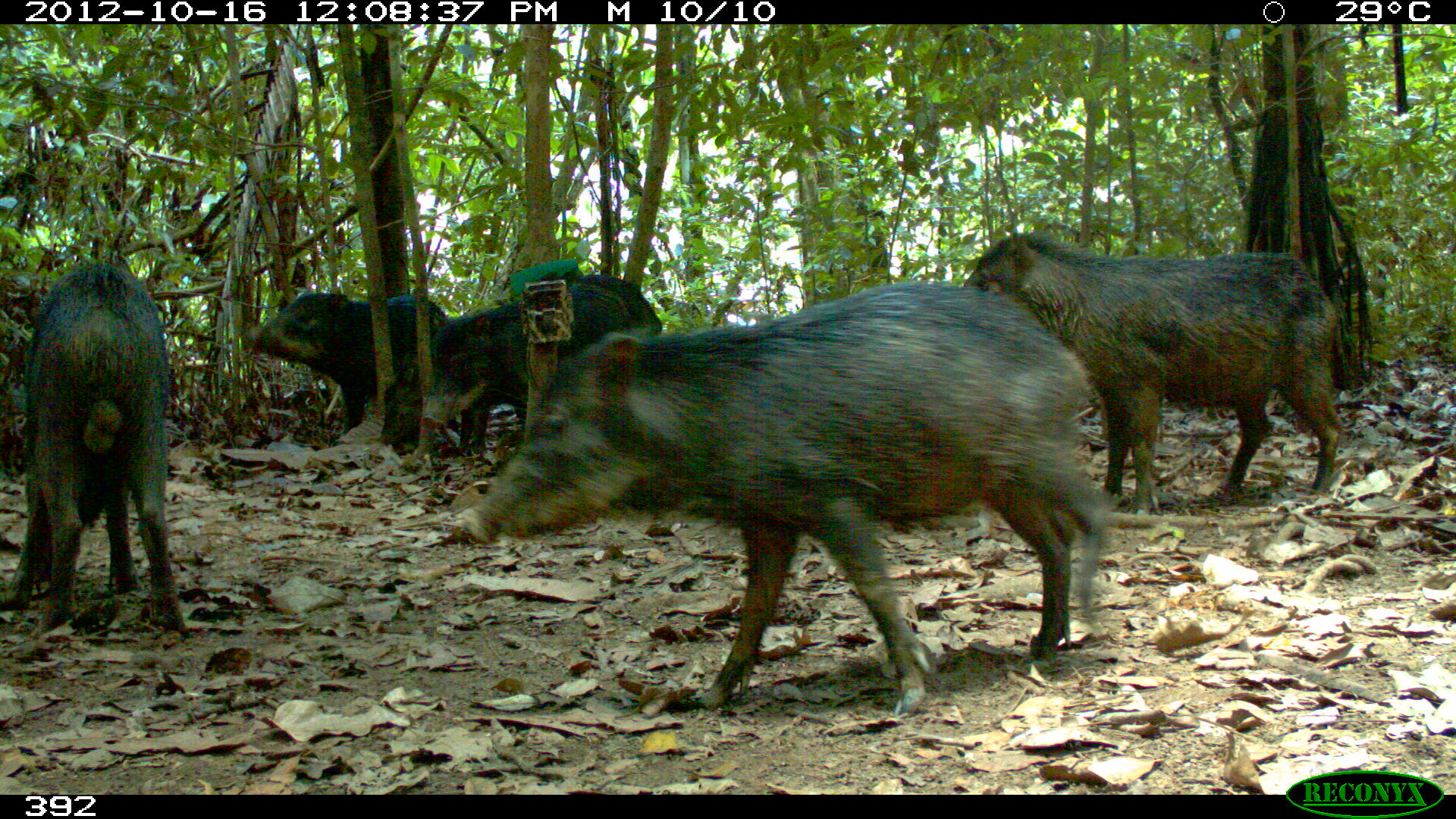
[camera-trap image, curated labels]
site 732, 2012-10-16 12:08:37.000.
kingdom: Animalia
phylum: Chordata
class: Mammalia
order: Artiodactyla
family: Tayassuidae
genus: Tayassu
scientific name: Tayassu pecari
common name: white-lipped peccary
Tayassu pecari (white-lipped peccary).